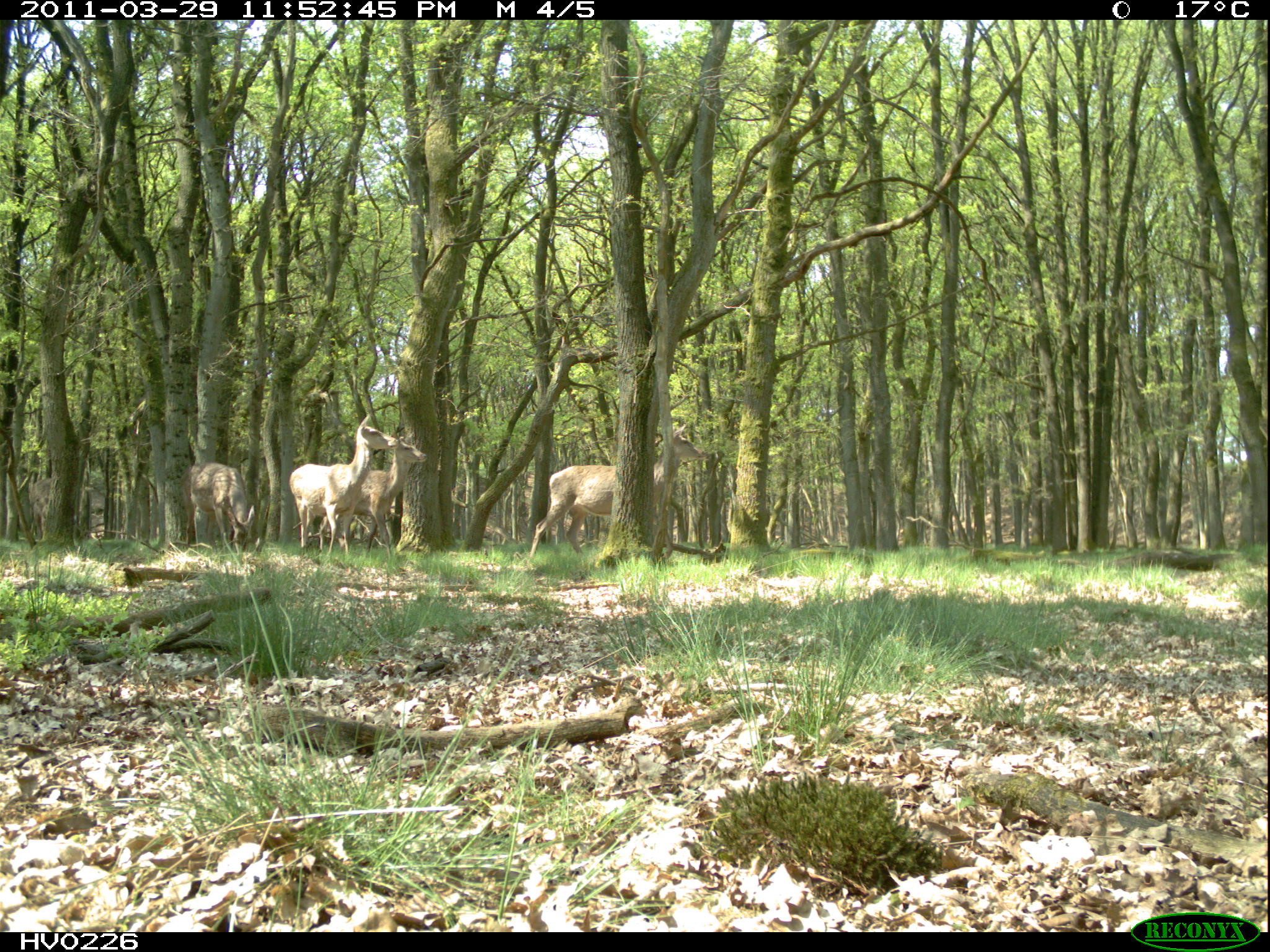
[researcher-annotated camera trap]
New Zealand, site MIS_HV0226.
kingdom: Animalia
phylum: Chordata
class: Mammalia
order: Artiodactyla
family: Cervidae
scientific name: Cervidae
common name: deer